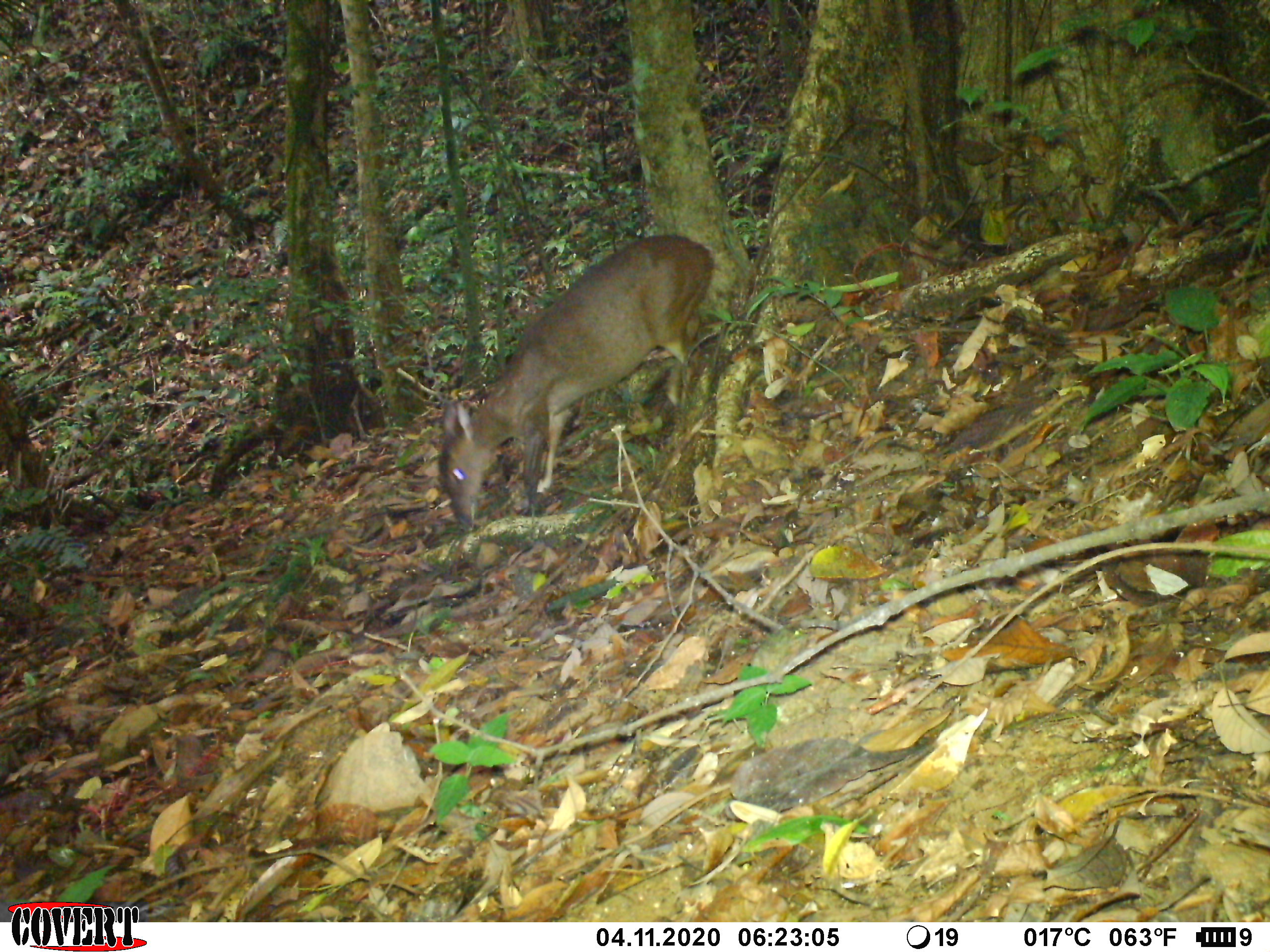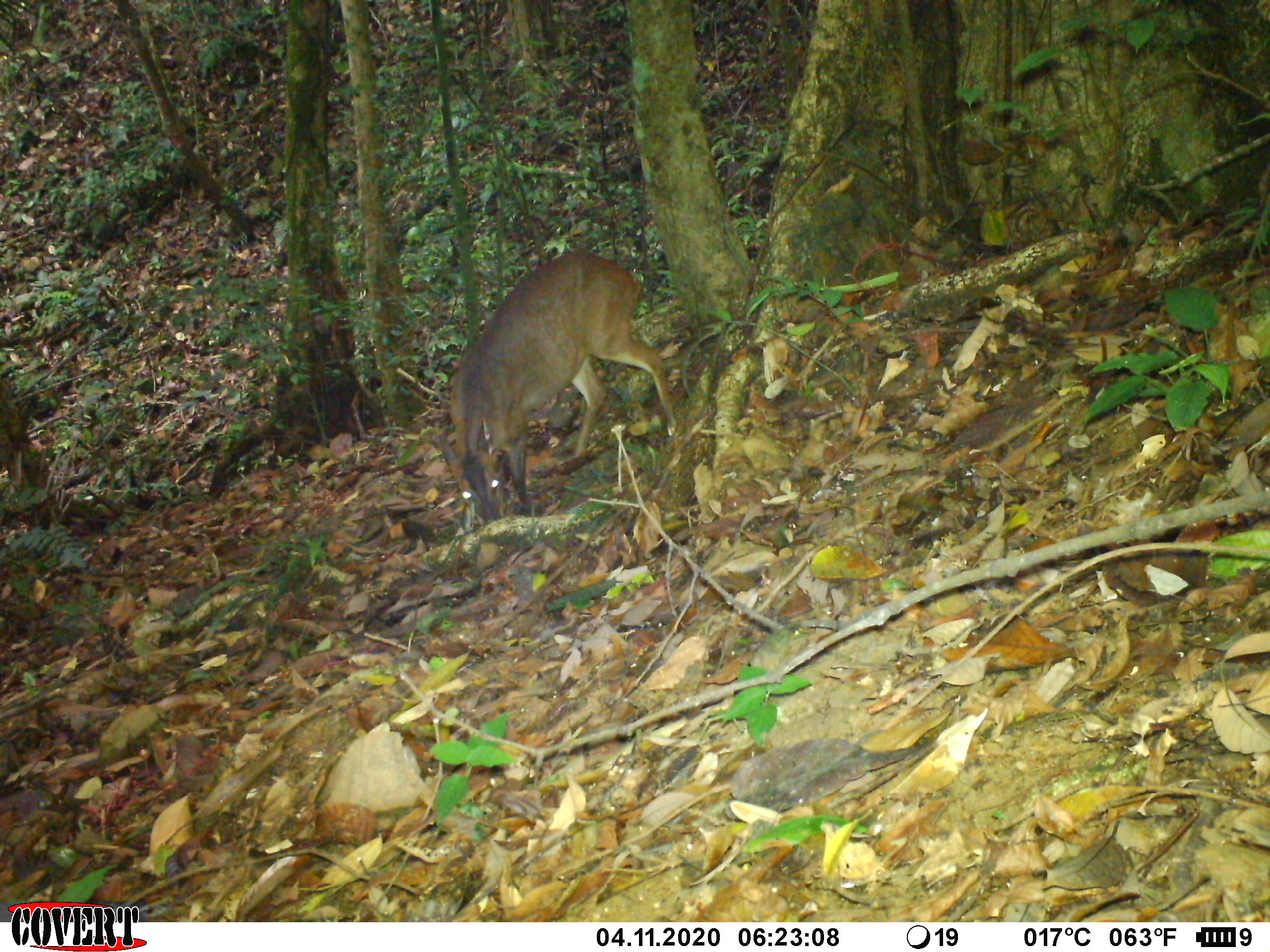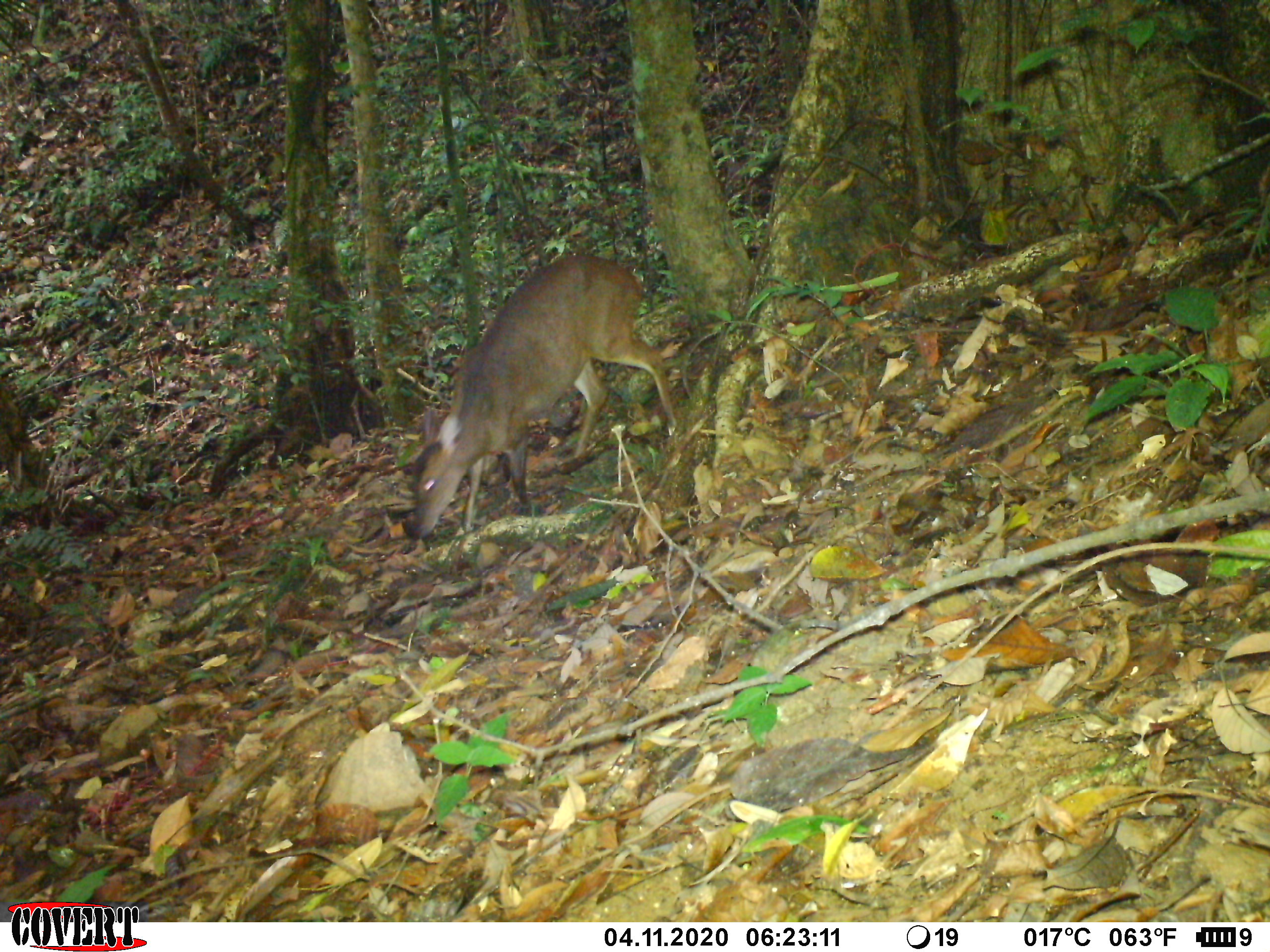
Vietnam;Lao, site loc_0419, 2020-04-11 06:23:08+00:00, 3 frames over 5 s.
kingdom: Animalia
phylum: Chordata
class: Mammalia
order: Artiodactyla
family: Cervidae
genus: Muntiacus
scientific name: Muntiacus vuquangensis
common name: large-antlered muntjac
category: large antlered muntjac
Large antlered muntjac (large-antlered muntjac) (Muntiacus vuquangensis). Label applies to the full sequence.